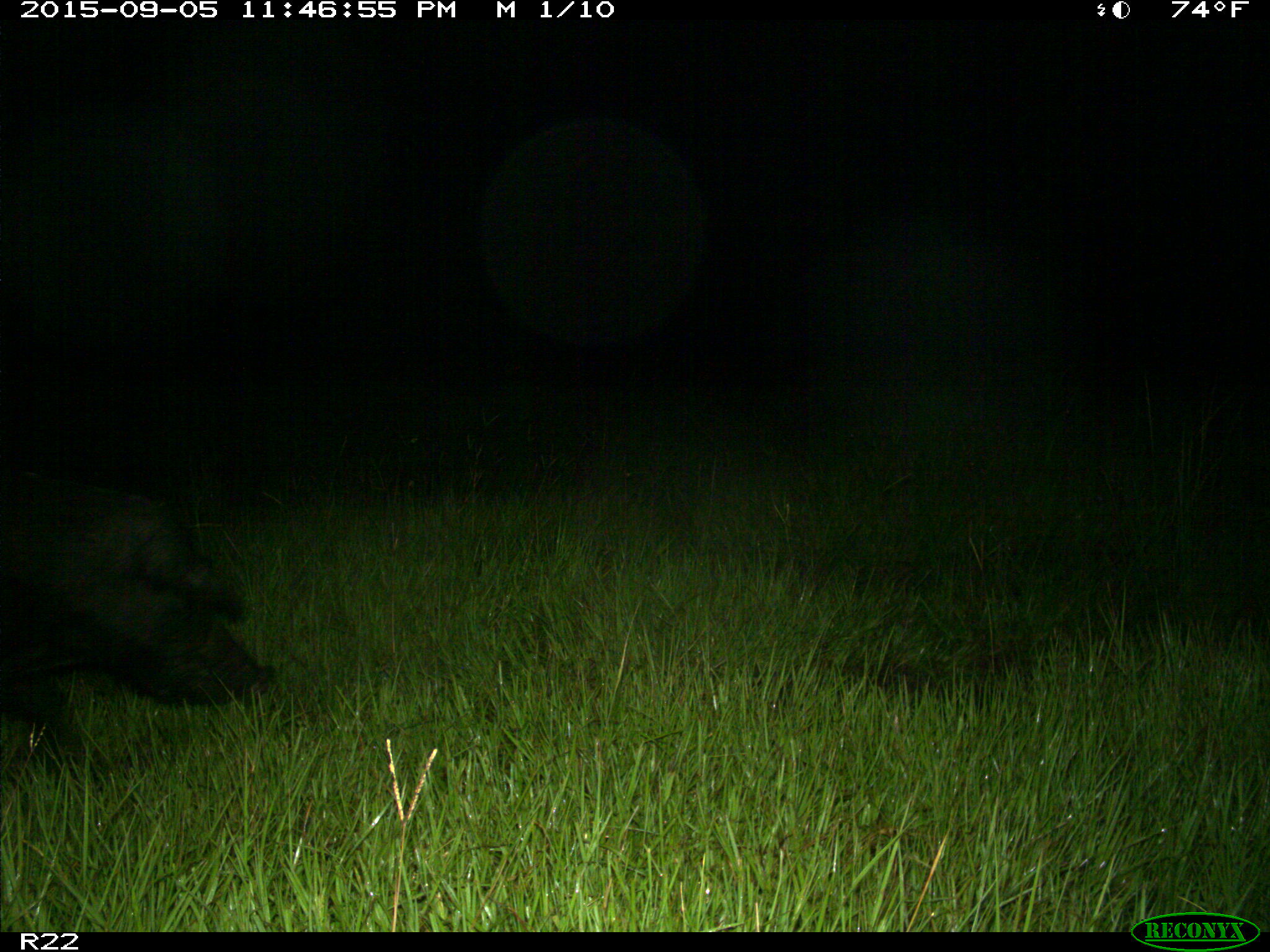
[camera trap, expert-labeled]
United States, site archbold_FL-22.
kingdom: Animalia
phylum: Chordata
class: Mammalia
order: Artiodactyla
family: Suidae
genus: Sus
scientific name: Sus scrofa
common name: wild boar